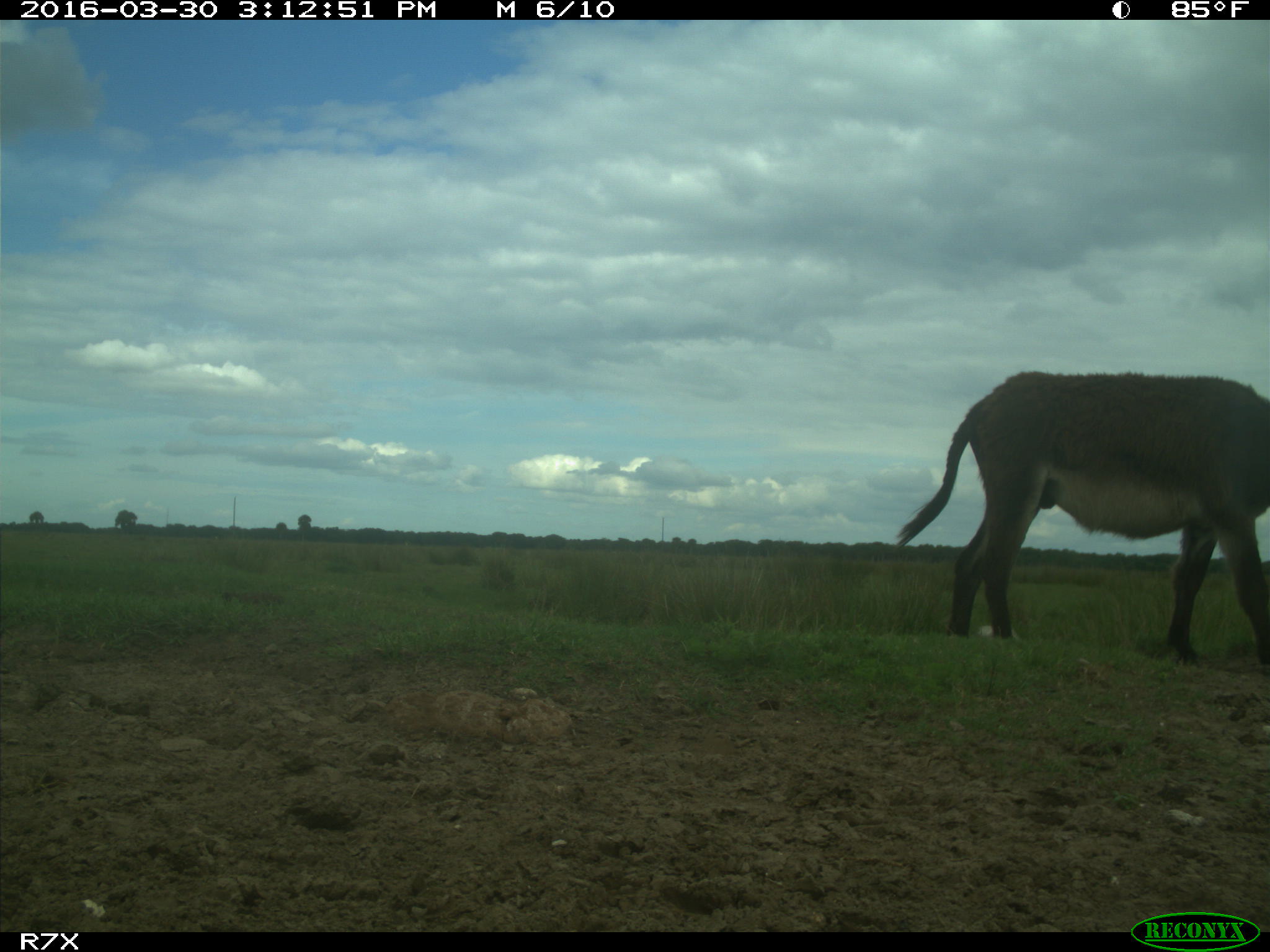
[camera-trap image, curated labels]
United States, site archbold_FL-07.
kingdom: Animalia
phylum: Chordata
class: Mammalia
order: Perissodactyla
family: Equidae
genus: Equus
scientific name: Equus africanus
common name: african wild ass